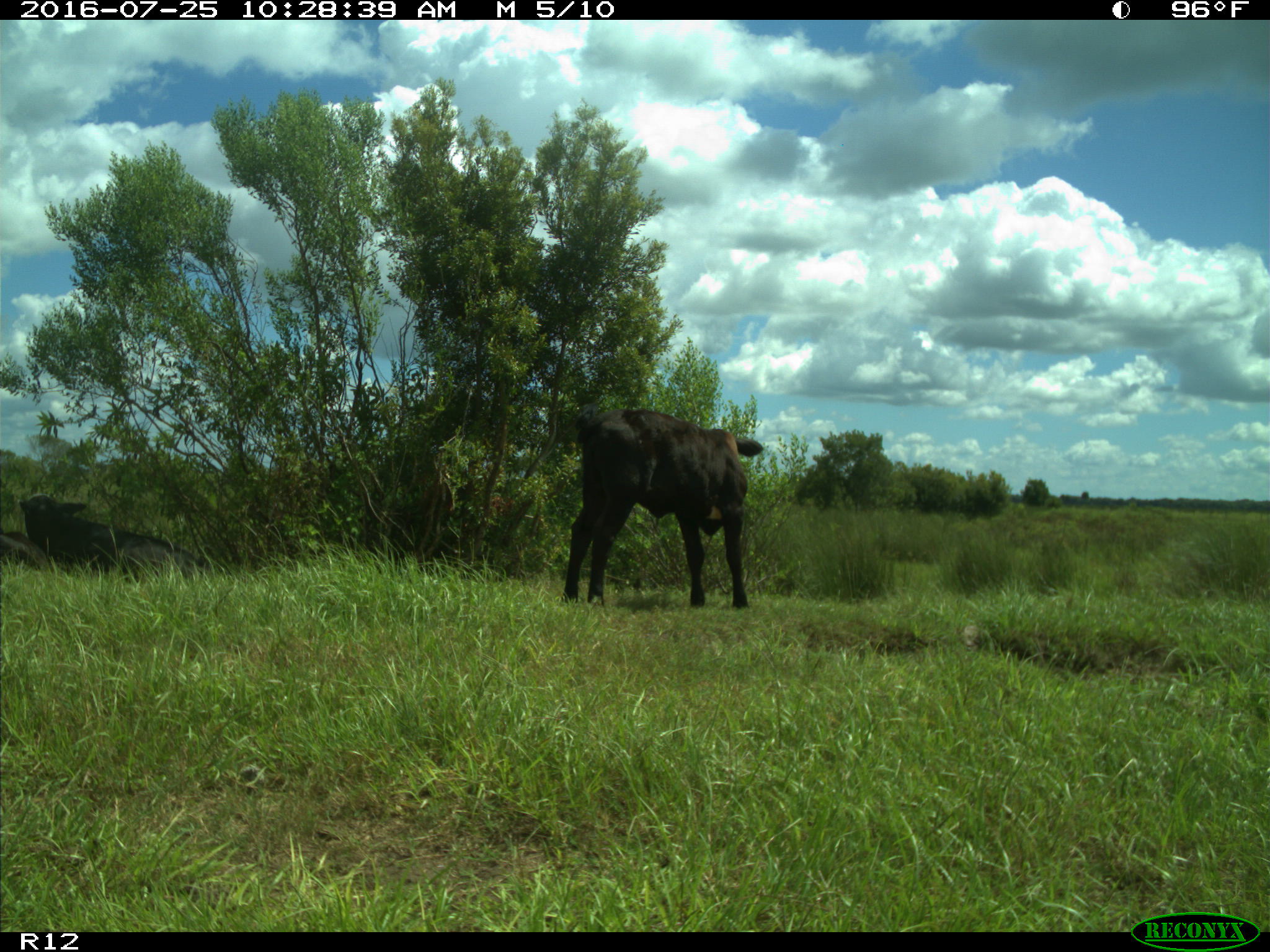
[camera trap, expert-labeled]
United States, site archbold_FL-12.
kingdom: Animalia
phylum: Chordata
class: Mammalia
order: Artiodactyla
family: Bovidae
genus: Bos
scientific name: Bos taurus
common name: domestic cow